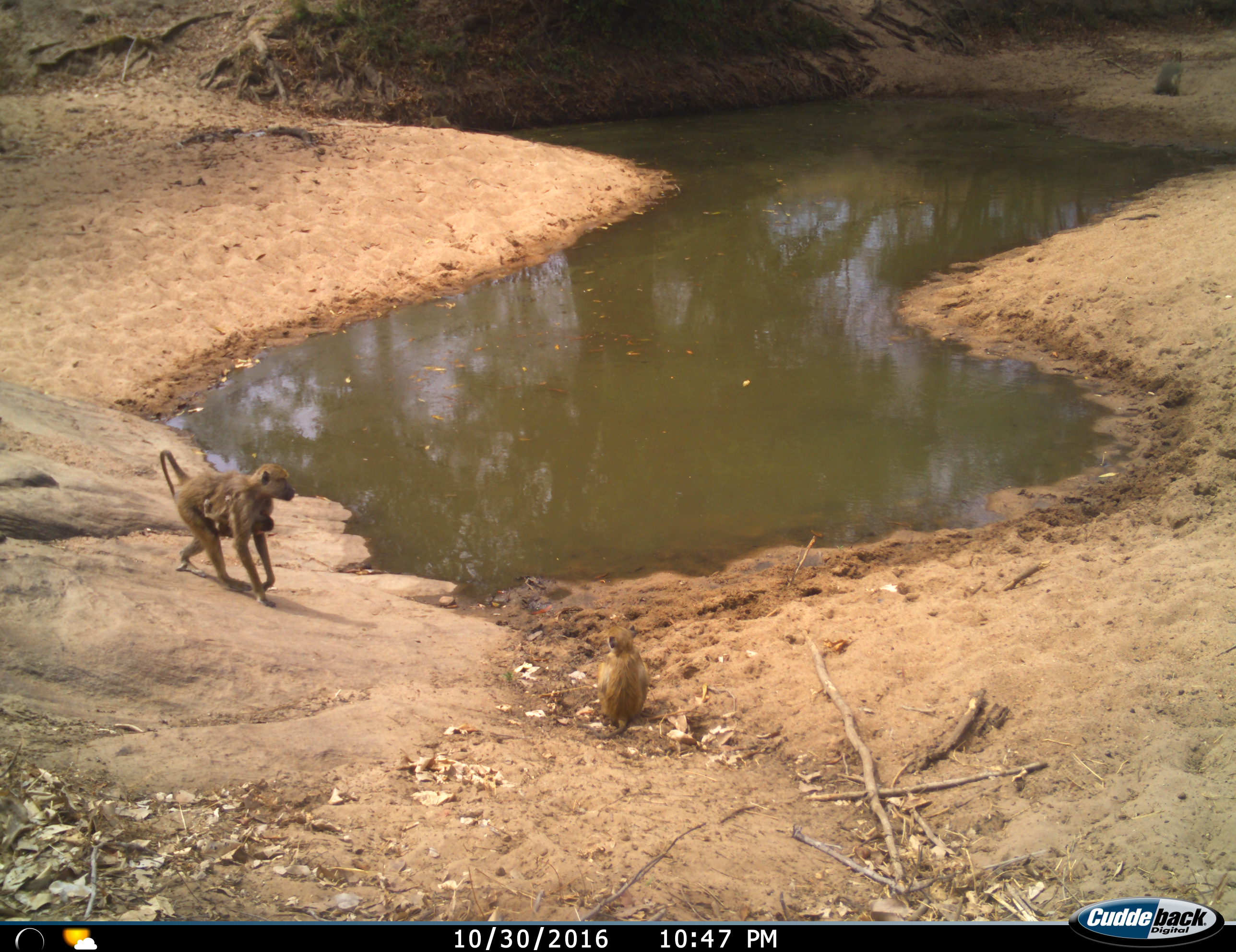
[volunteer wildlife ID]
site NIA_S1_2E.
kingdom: Animalia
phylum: Chordata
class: Mammalia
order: Primates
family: Cercopithecidae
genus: Papio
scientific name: Papio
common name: baboon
Baboon (Papio), count 3. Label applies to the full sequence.